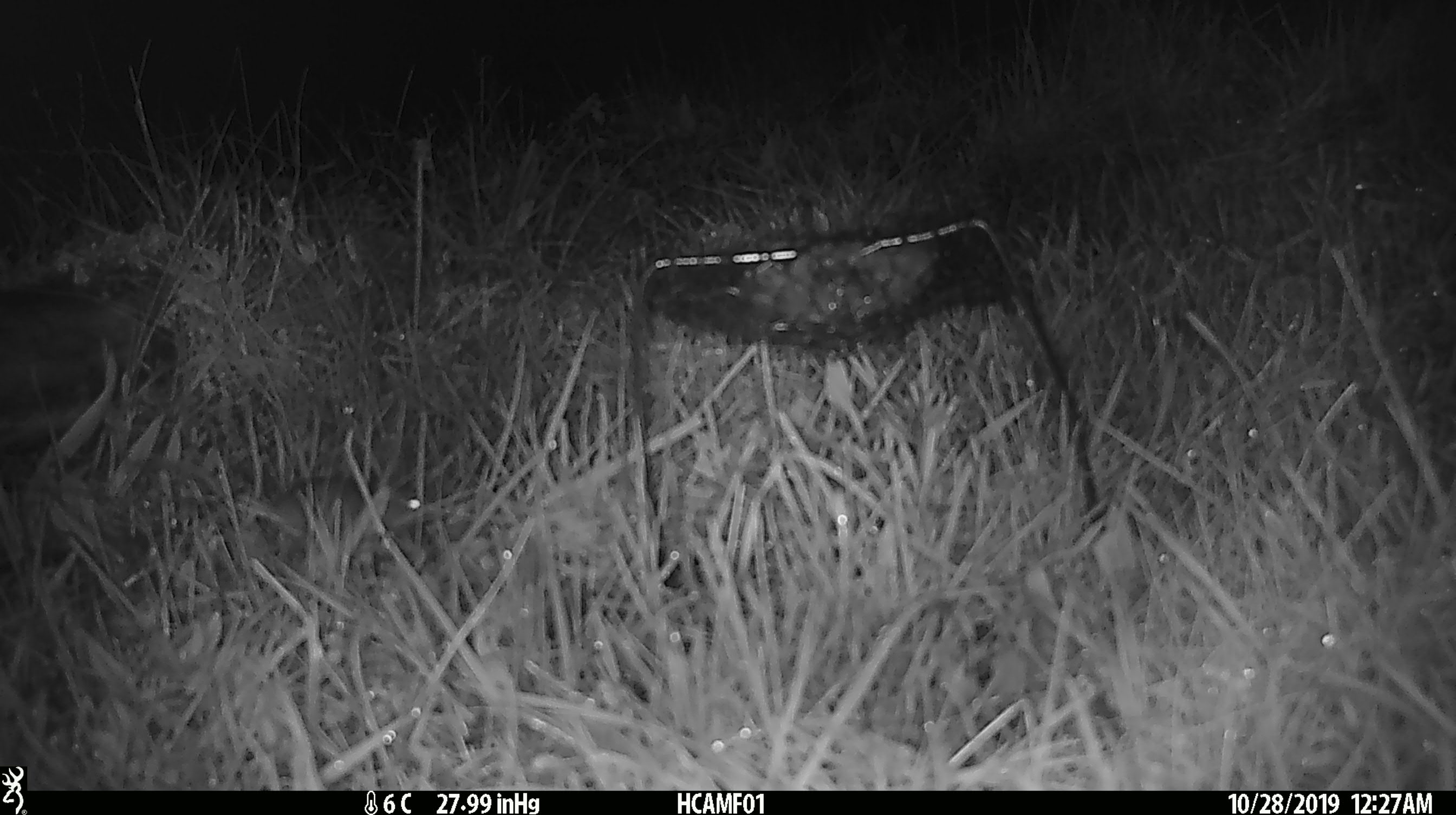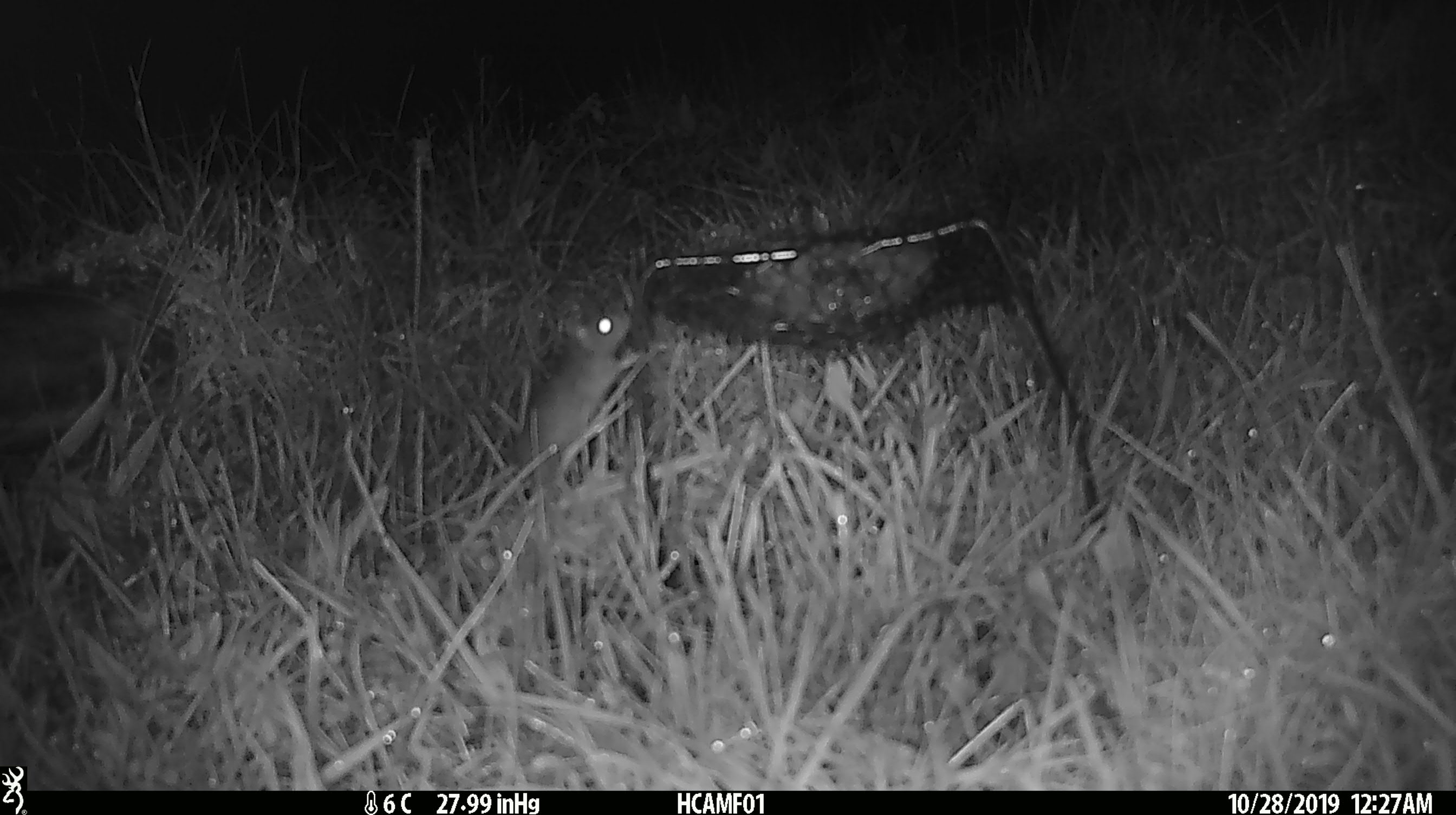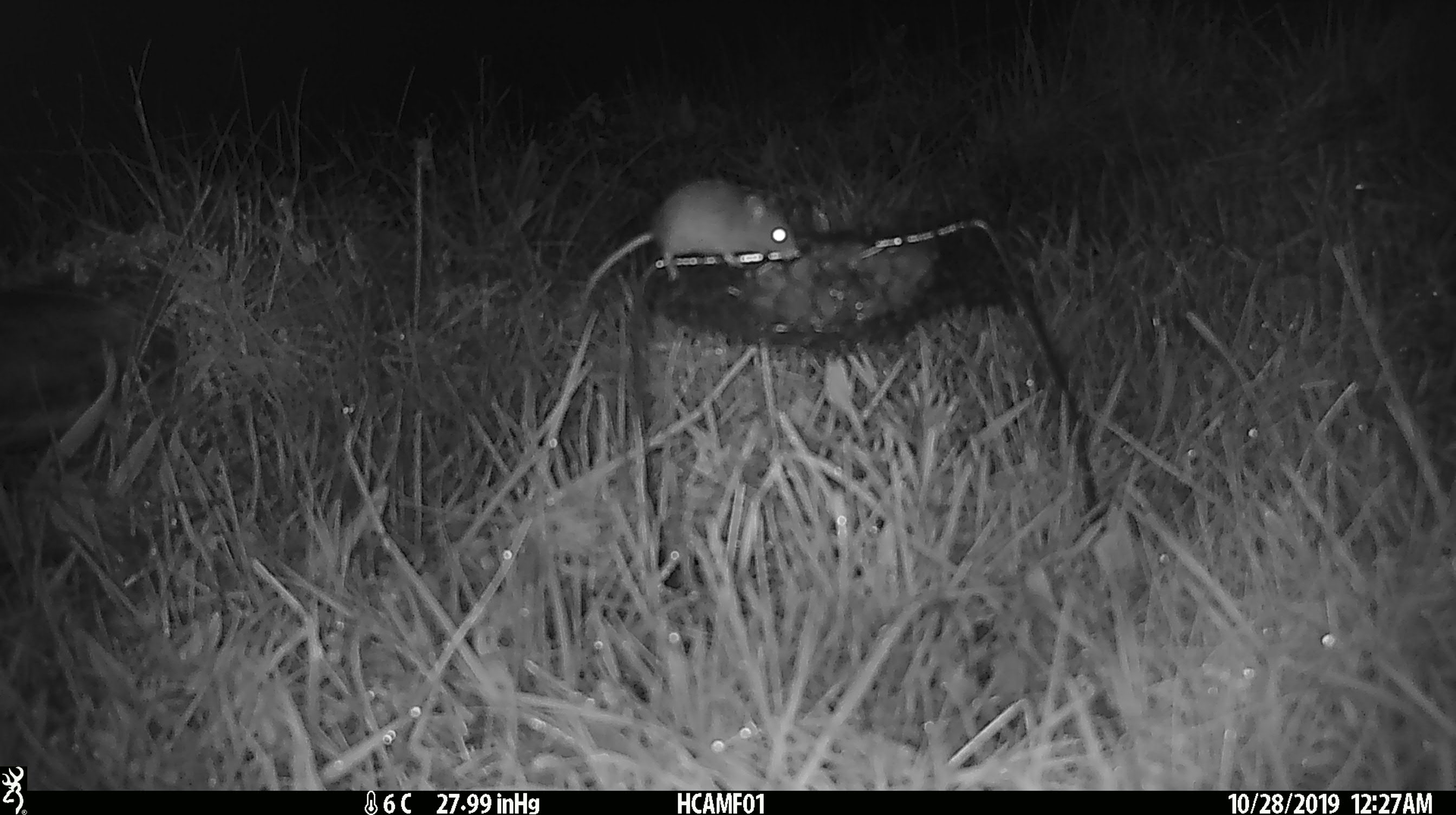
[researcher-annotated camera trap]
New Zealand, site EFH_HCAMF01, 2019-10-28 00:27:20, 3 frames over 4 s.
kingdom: Animalia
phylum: Chordata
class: Mammalia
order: Rodentia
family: Muridae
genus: Mus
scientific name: Mus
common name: mouse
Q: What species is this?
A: Mouse (Mus).